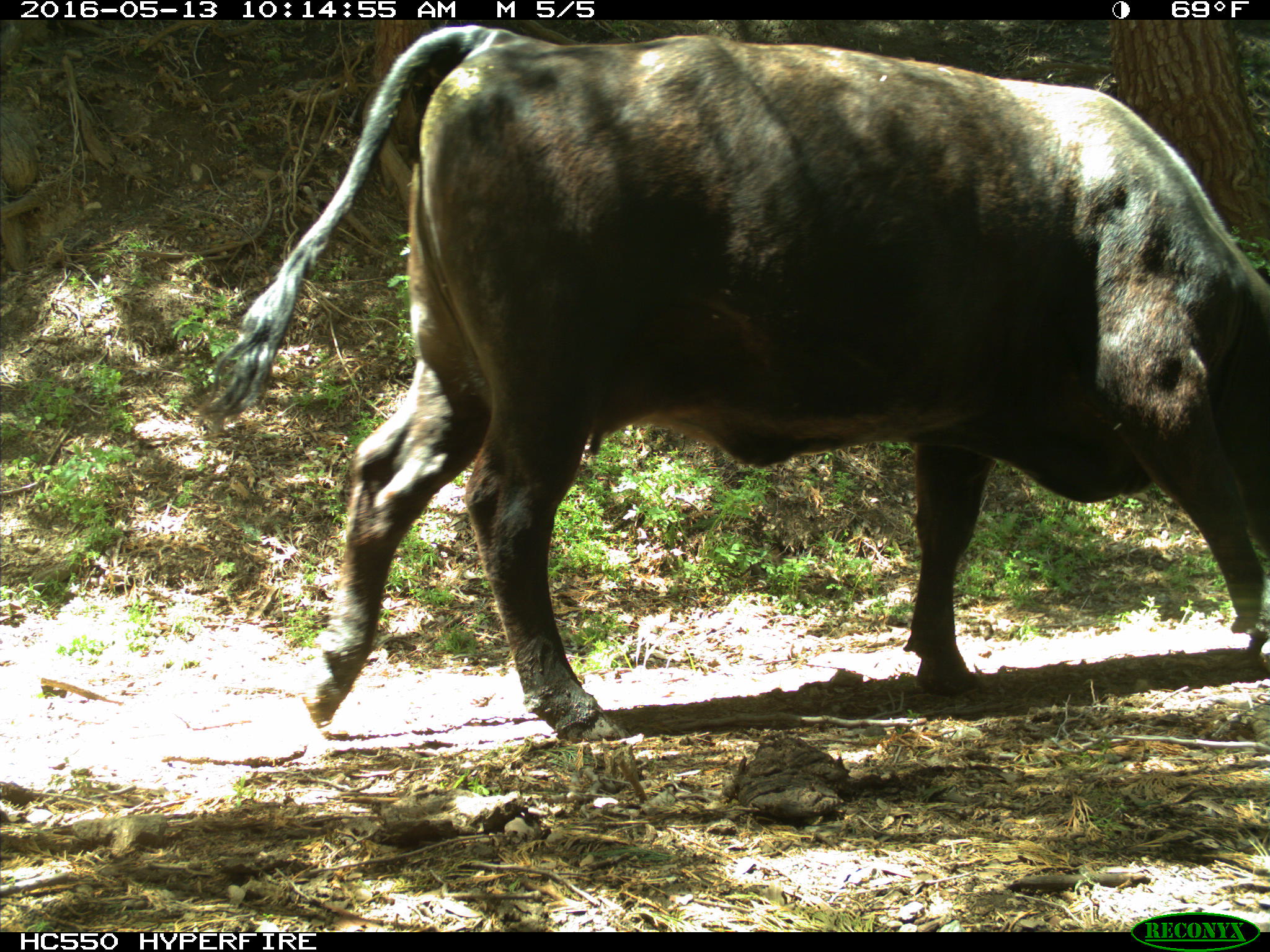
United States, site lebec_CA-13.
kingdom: Animalia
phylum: Chordata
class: Mammalia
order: Artiodactyla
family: Bovidae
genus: Bos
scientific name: Bos taurus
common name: domestic cow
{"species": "Bos taurus (domestic cow)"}